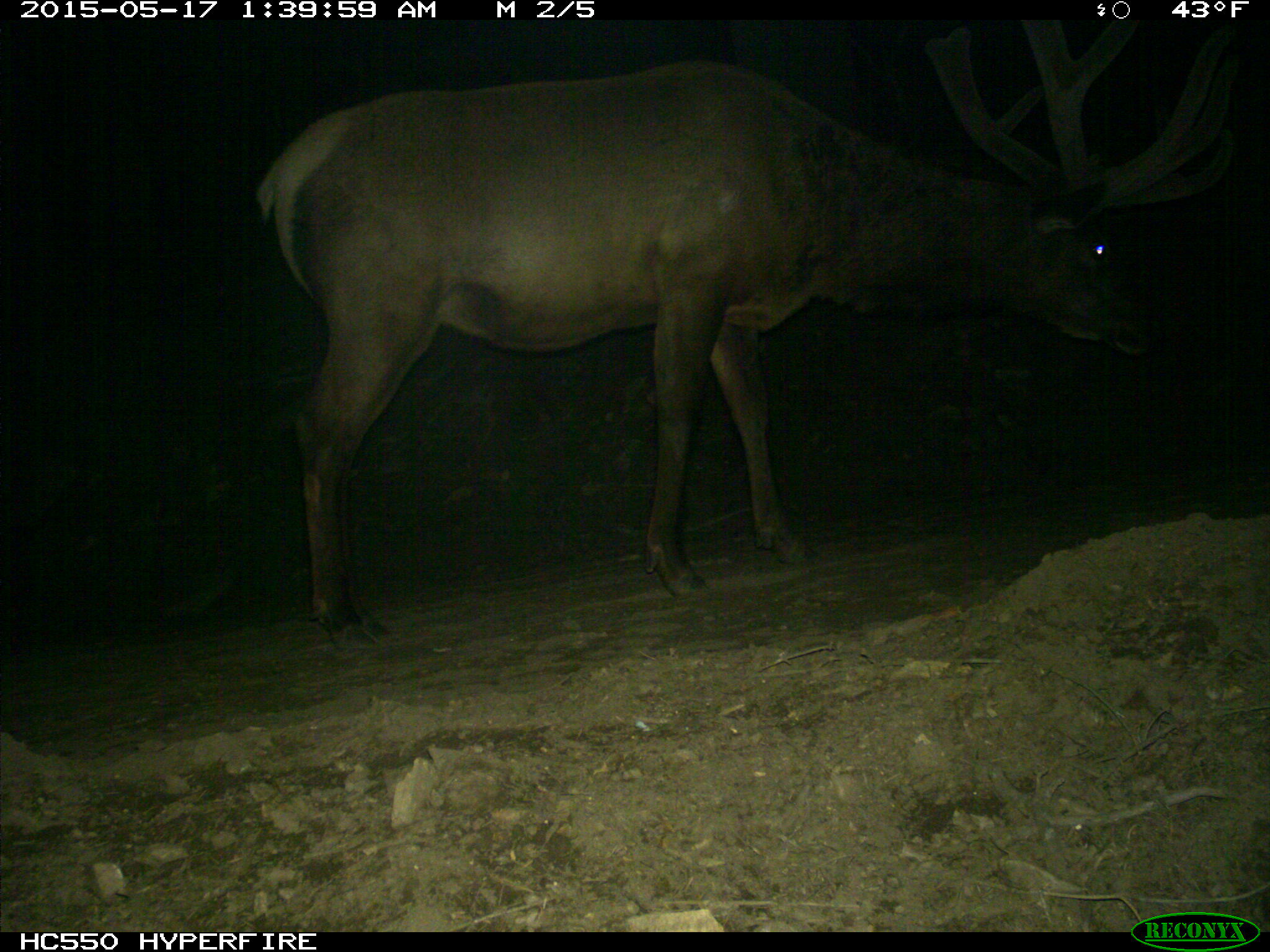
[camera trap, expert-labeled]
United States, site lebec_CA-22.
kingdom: Animalia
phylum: Chordata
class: Mammalia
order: Artiodactyla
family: Cervidae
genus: Cervus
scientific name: Cervus canadensis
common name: elk